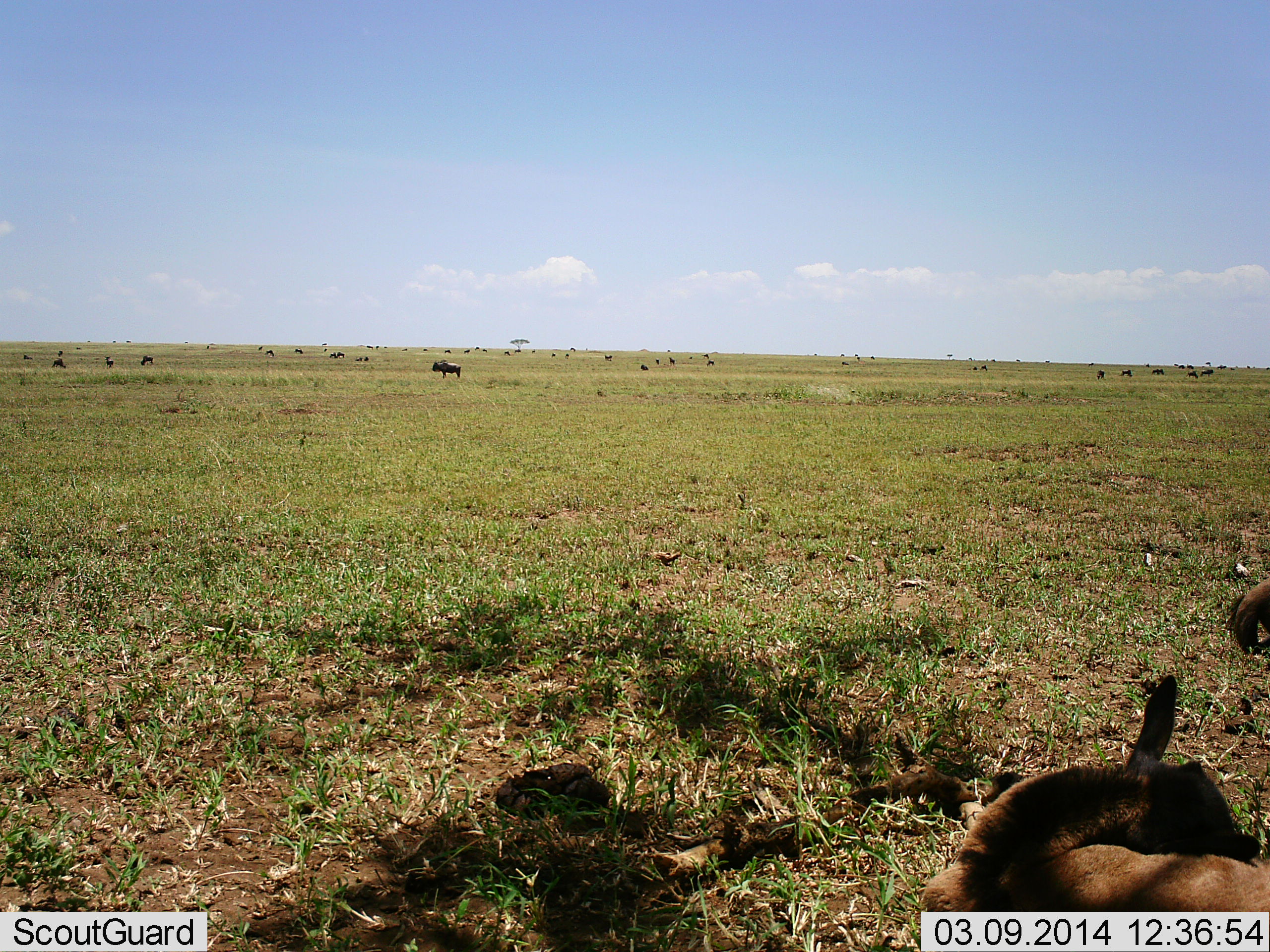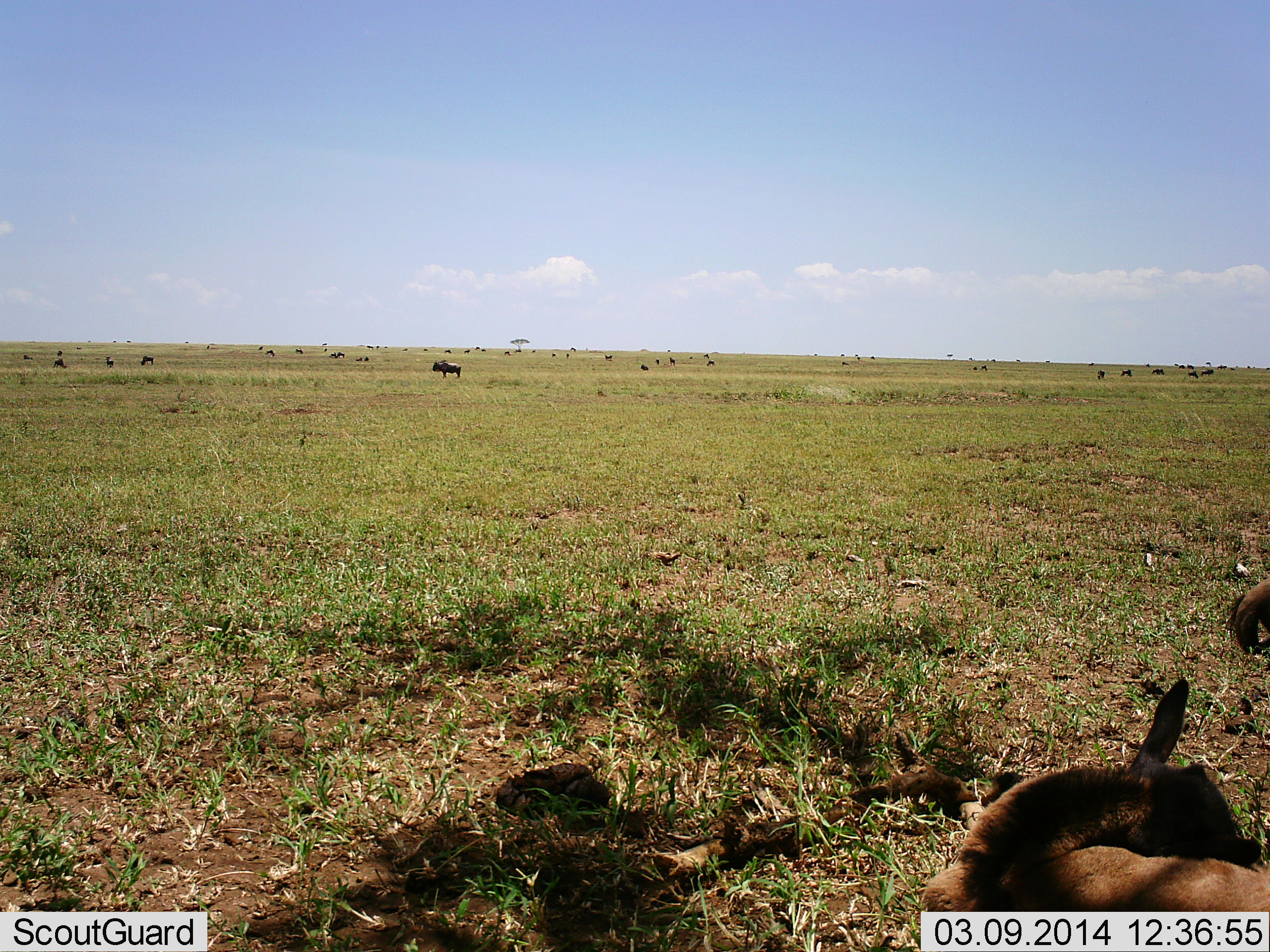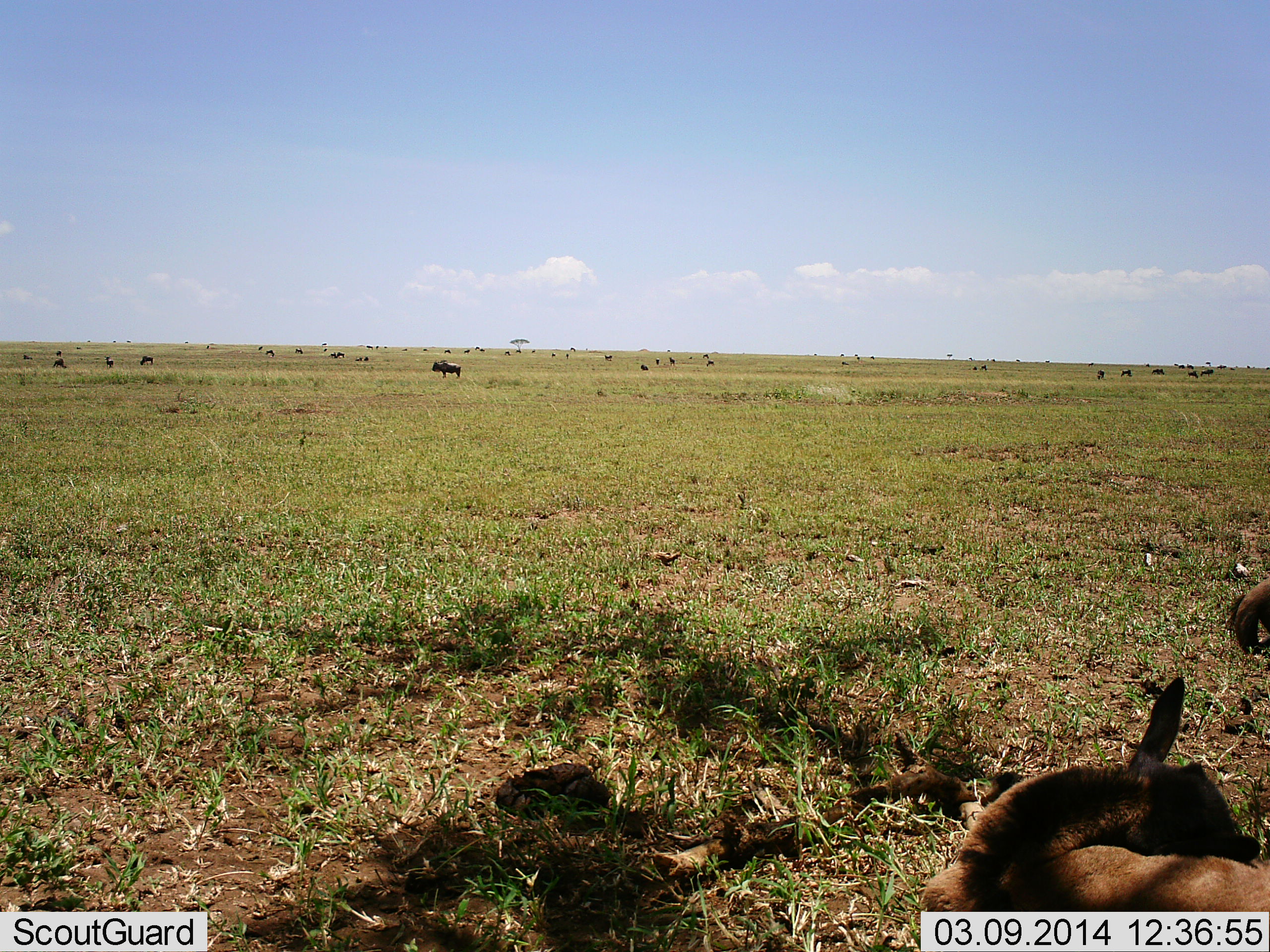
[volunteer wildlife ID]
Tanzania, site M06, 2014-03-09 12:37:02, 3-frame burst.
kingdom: Animalia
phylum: Chordata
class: Mammalia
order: Artiodactyla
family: Bovidae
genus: Connochaetes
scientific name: Connochaetes taurinus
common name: blue wildebeest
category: wildebeest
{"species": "wildebeest (blue wildebeest) (Connochaetes taurinus)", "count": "11-50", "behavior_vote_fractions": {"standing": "64%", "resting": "82%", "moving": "18%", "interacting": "0%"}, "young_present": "36%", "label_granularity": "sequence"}